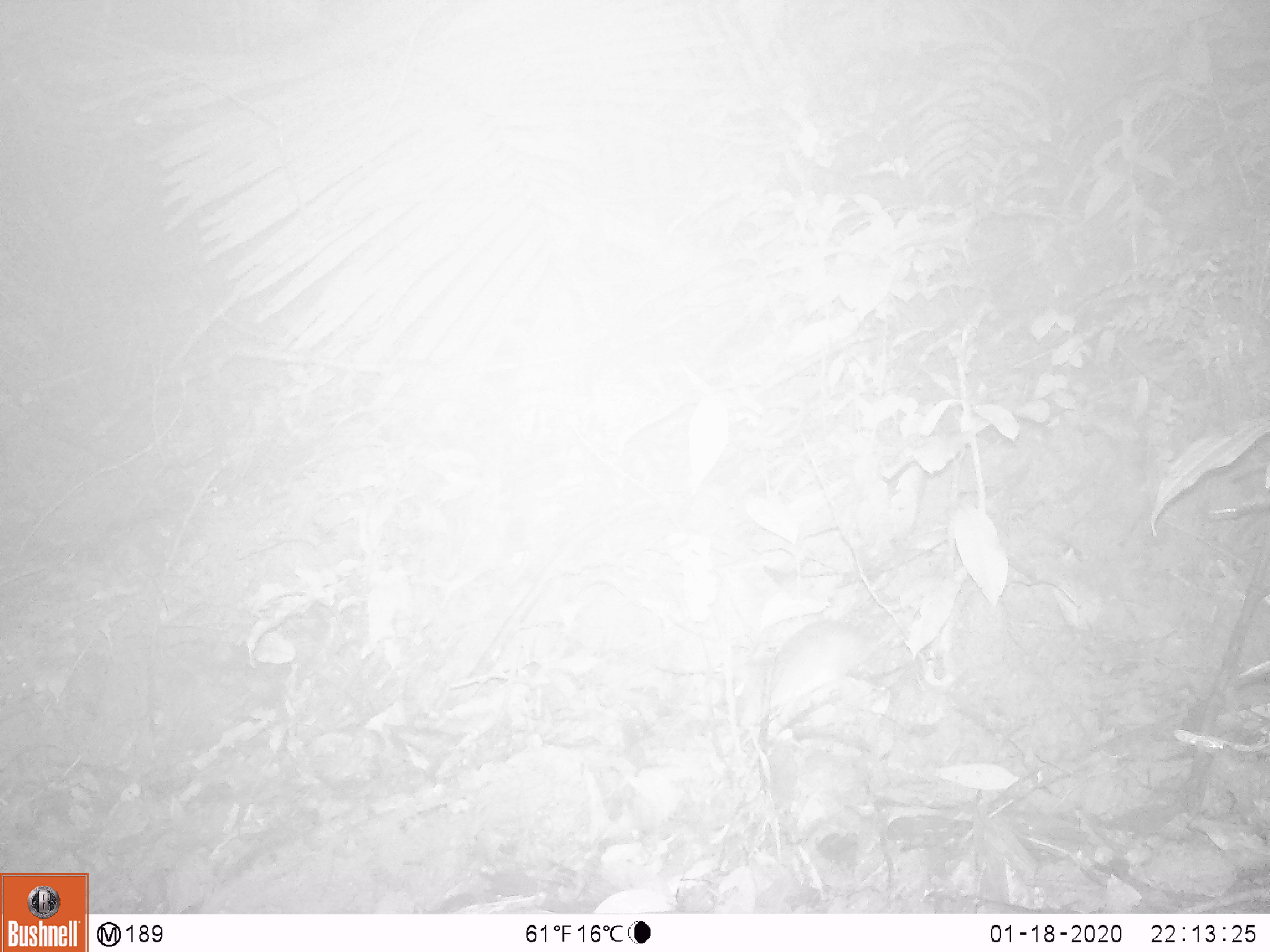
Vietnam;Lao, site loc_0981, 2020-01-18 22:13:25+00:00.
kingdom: Animalia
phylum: Chordata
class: Mammalia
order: Rodentia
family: Muridae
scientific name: Muridae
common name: old-world mice and rats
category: unidentified murid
Unidentified murid (old-world mice and rats) (Muridae). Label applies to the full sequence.